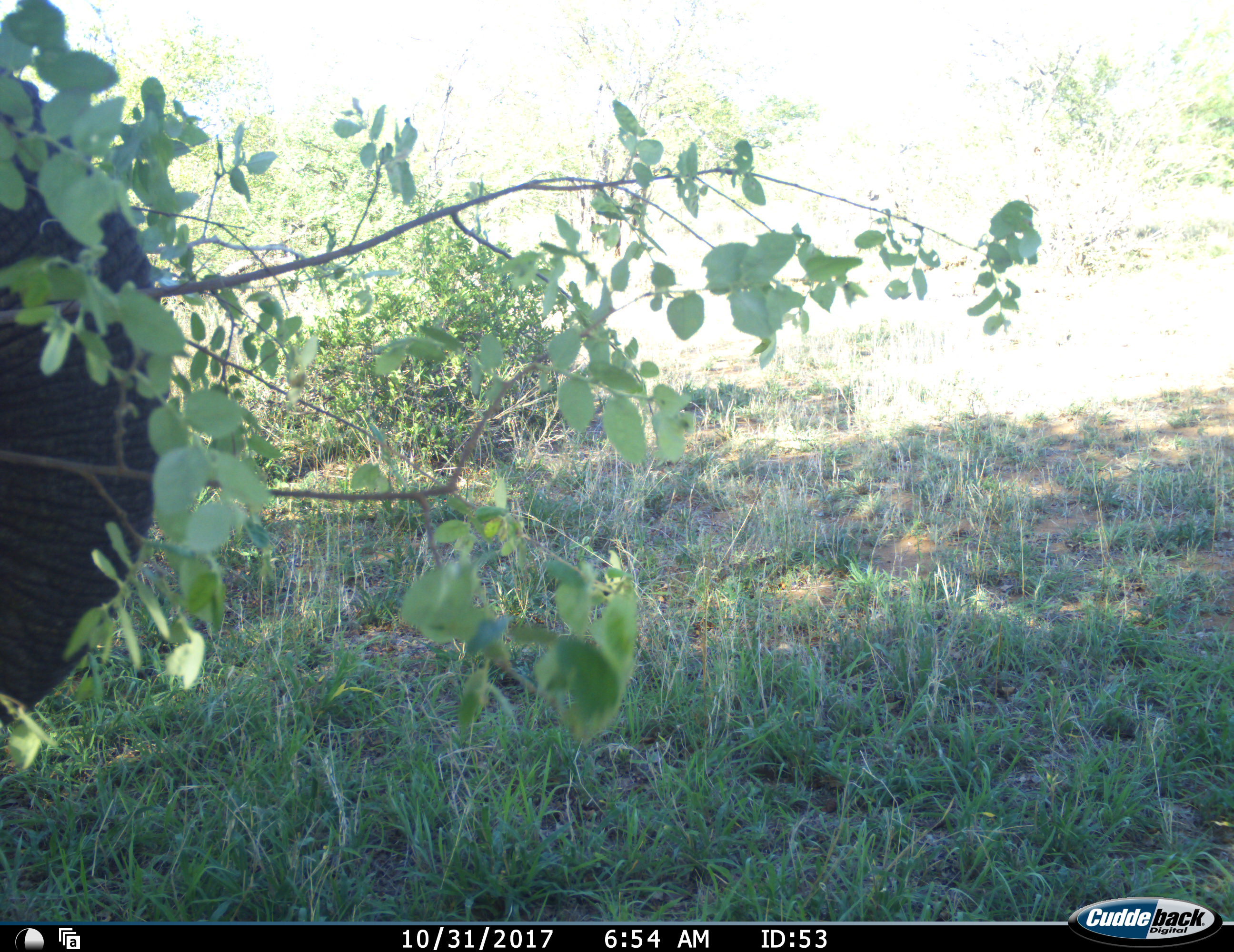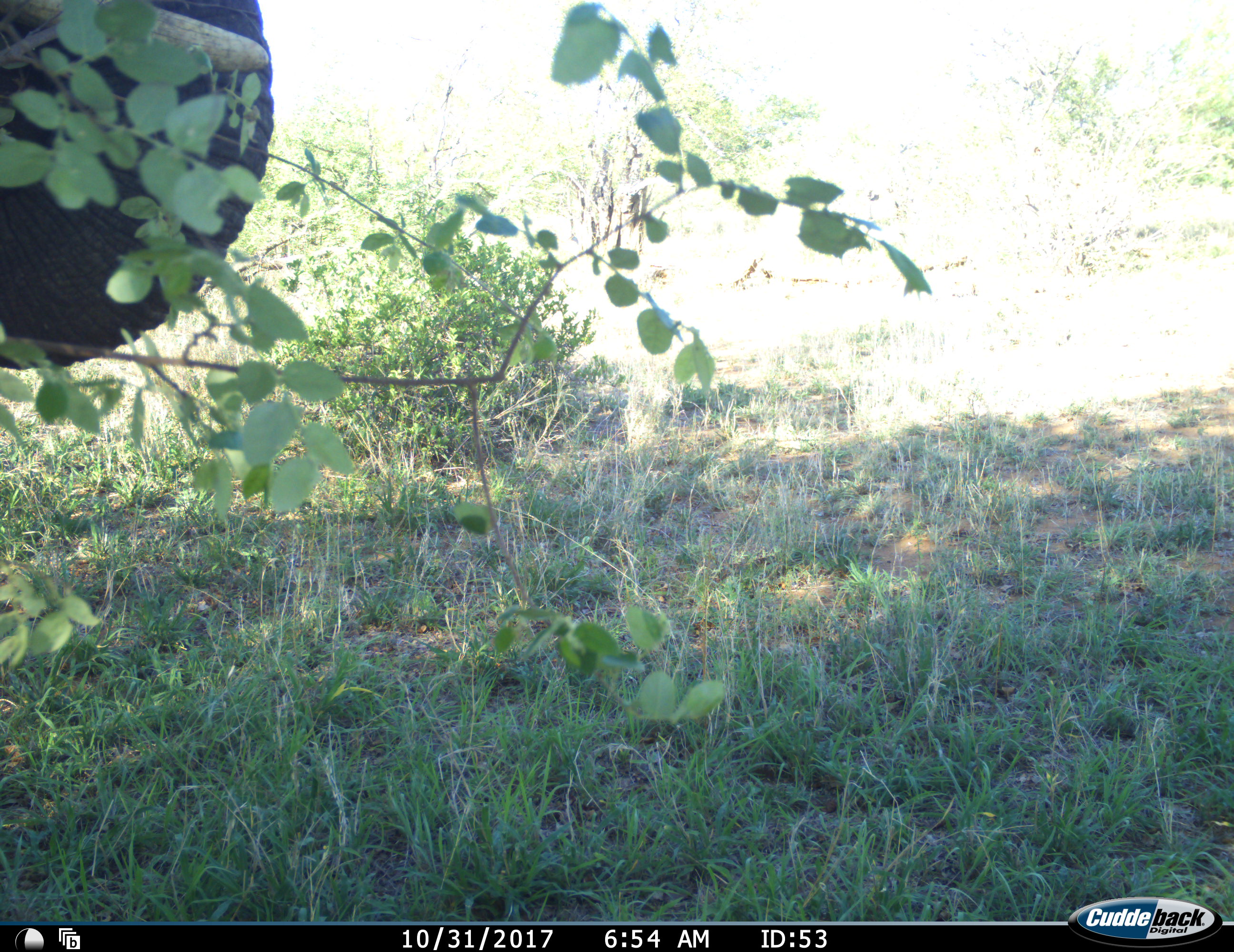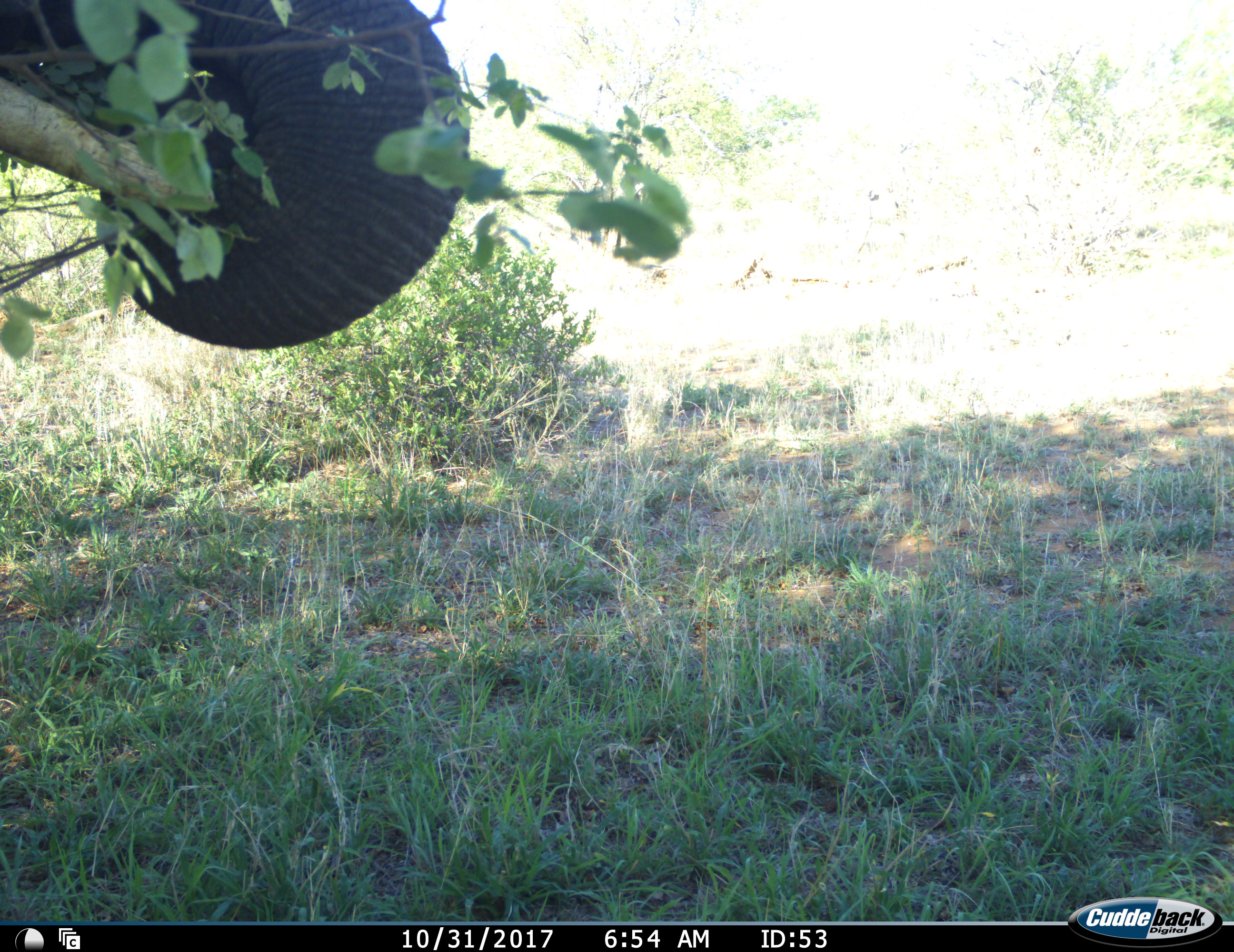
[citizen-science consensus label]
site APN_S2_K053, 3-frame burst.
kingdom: Animalia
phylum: Chordata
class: Mammalia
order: Proboscidea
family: Elephantidae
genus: Loxodonta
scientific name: Loxodonta africana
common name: african bush elephant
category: elephant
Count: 1.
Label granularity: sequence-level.